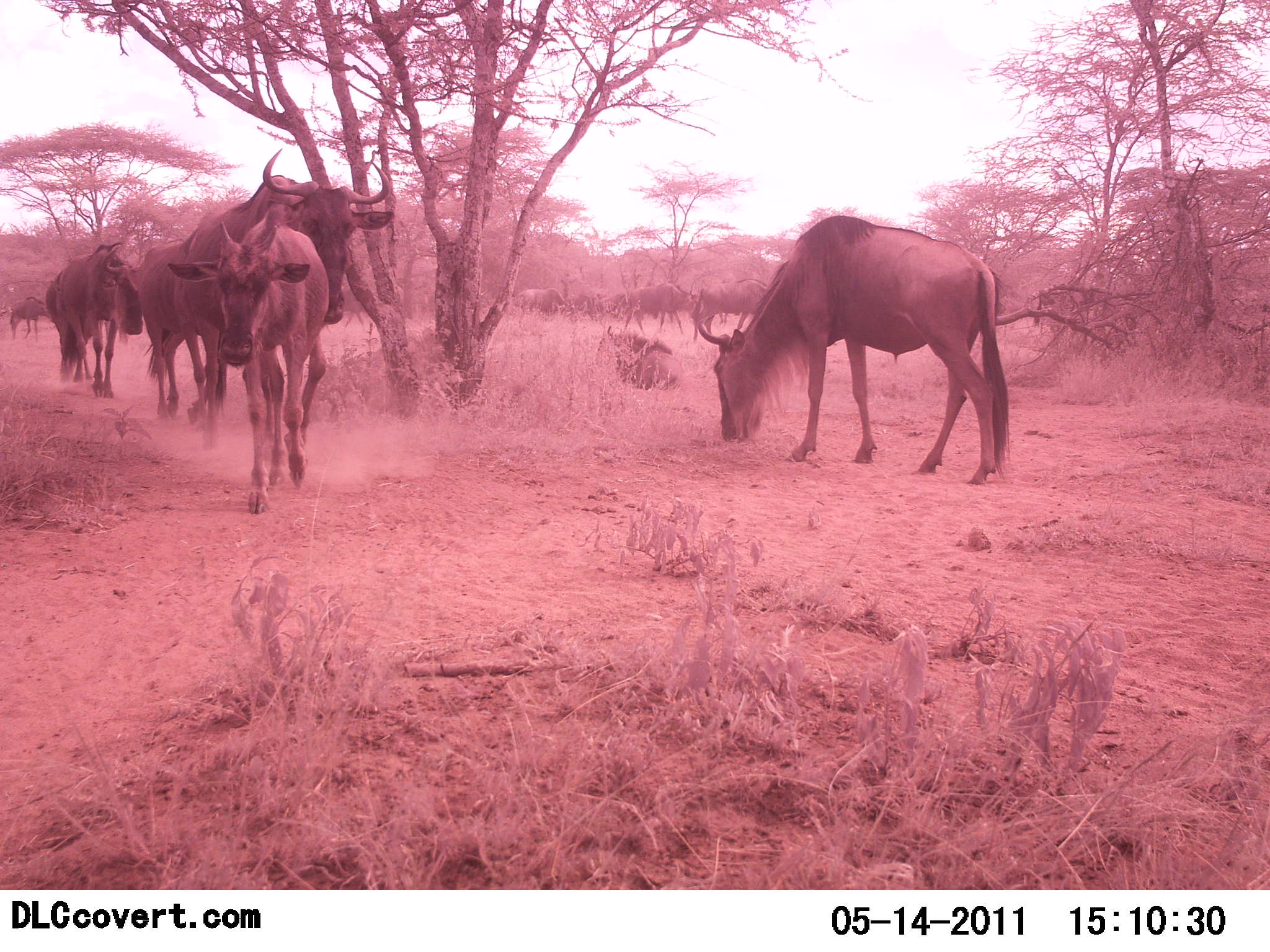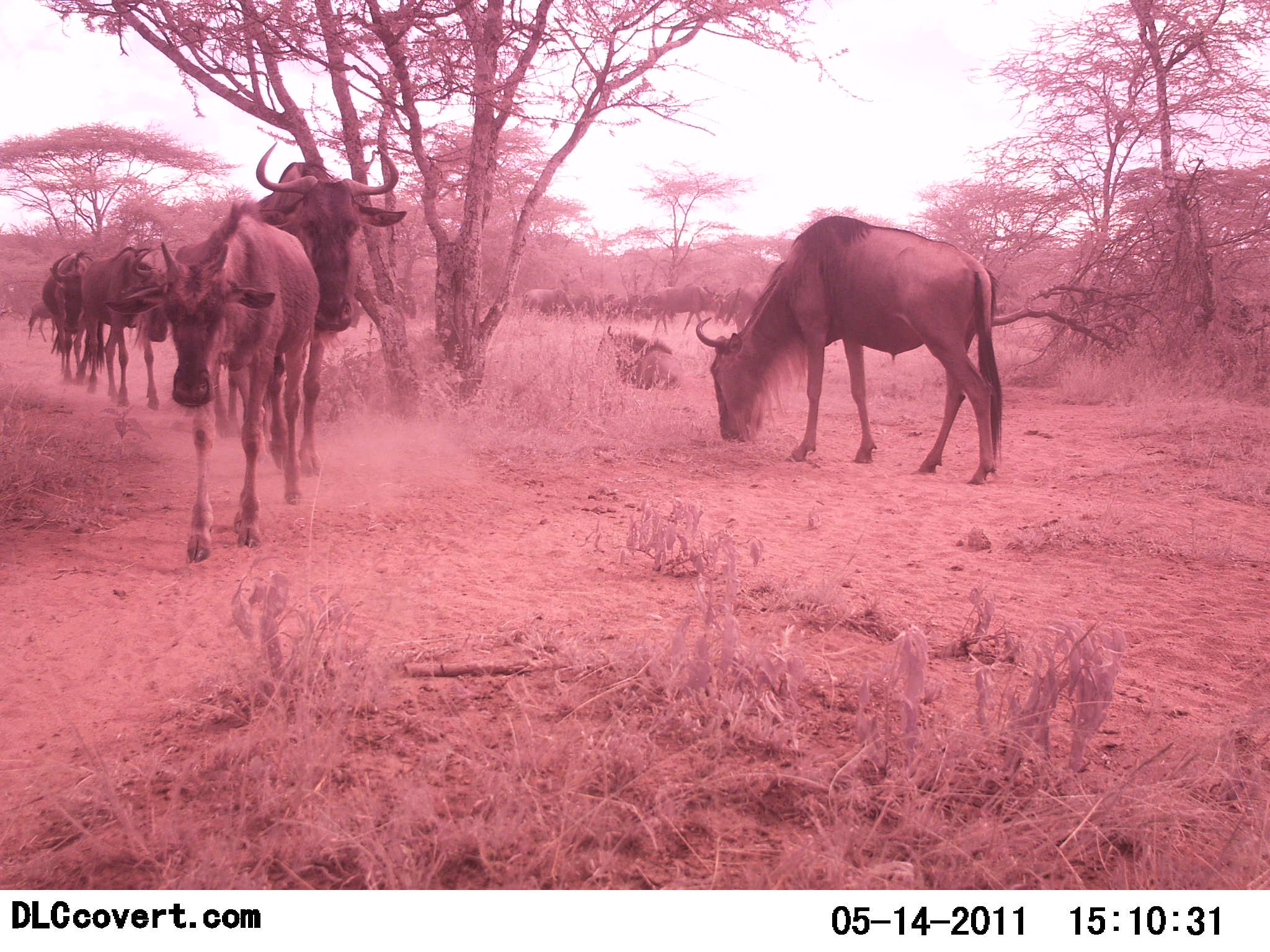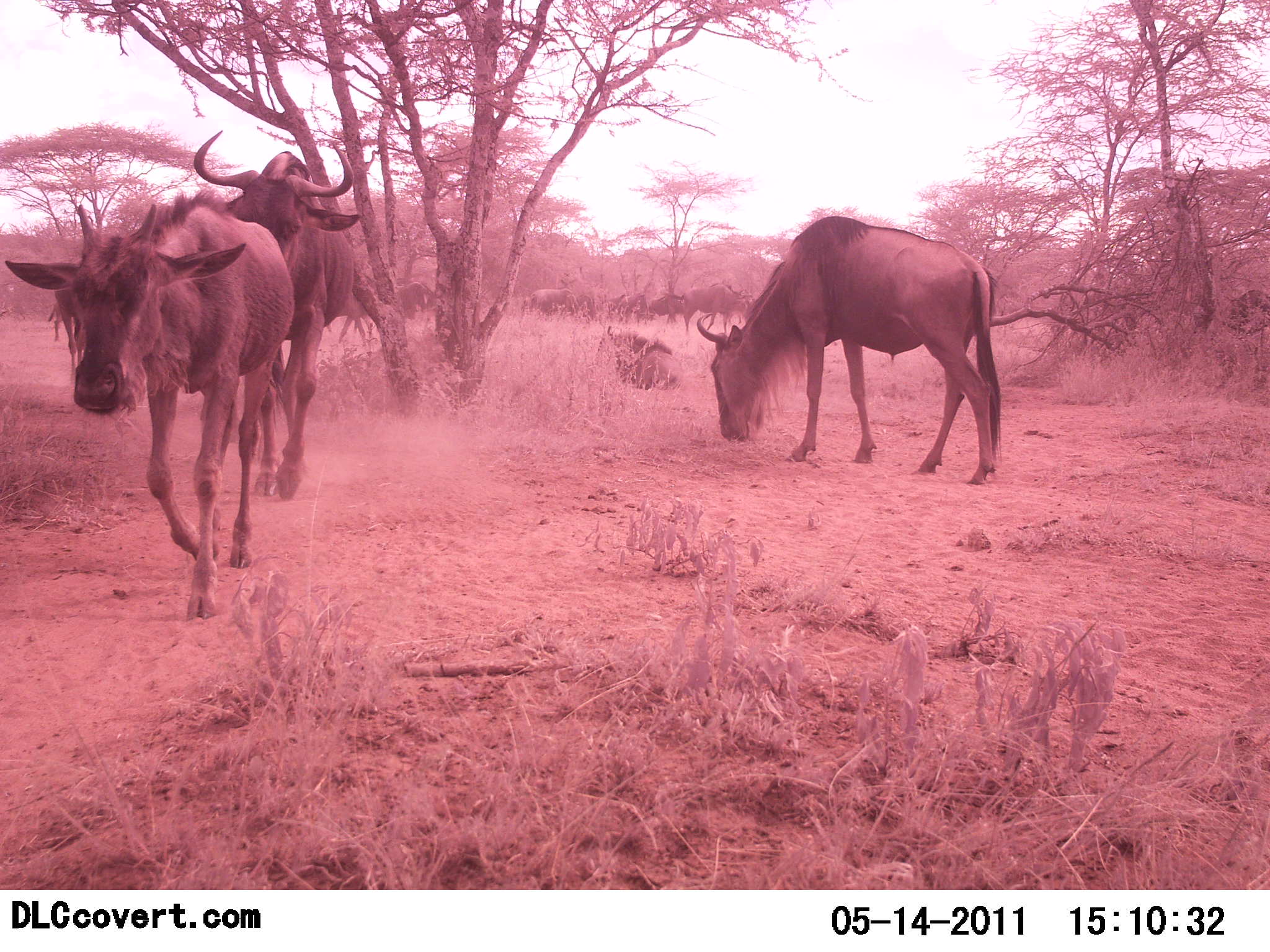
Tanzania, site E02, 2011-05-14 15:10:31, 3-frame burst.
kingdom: Animalia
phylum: Chordata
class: Mammalia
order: Artiodactyla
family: Bovidae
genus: Connochaetes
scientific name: Connochaetes taurinus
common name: blue wildebeest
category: wildebeest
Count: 11-50.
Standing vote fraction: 25%.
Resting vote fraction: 25%.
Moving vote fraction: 92%.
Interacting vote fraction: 8%.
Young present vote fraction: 8%.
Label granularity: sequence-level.